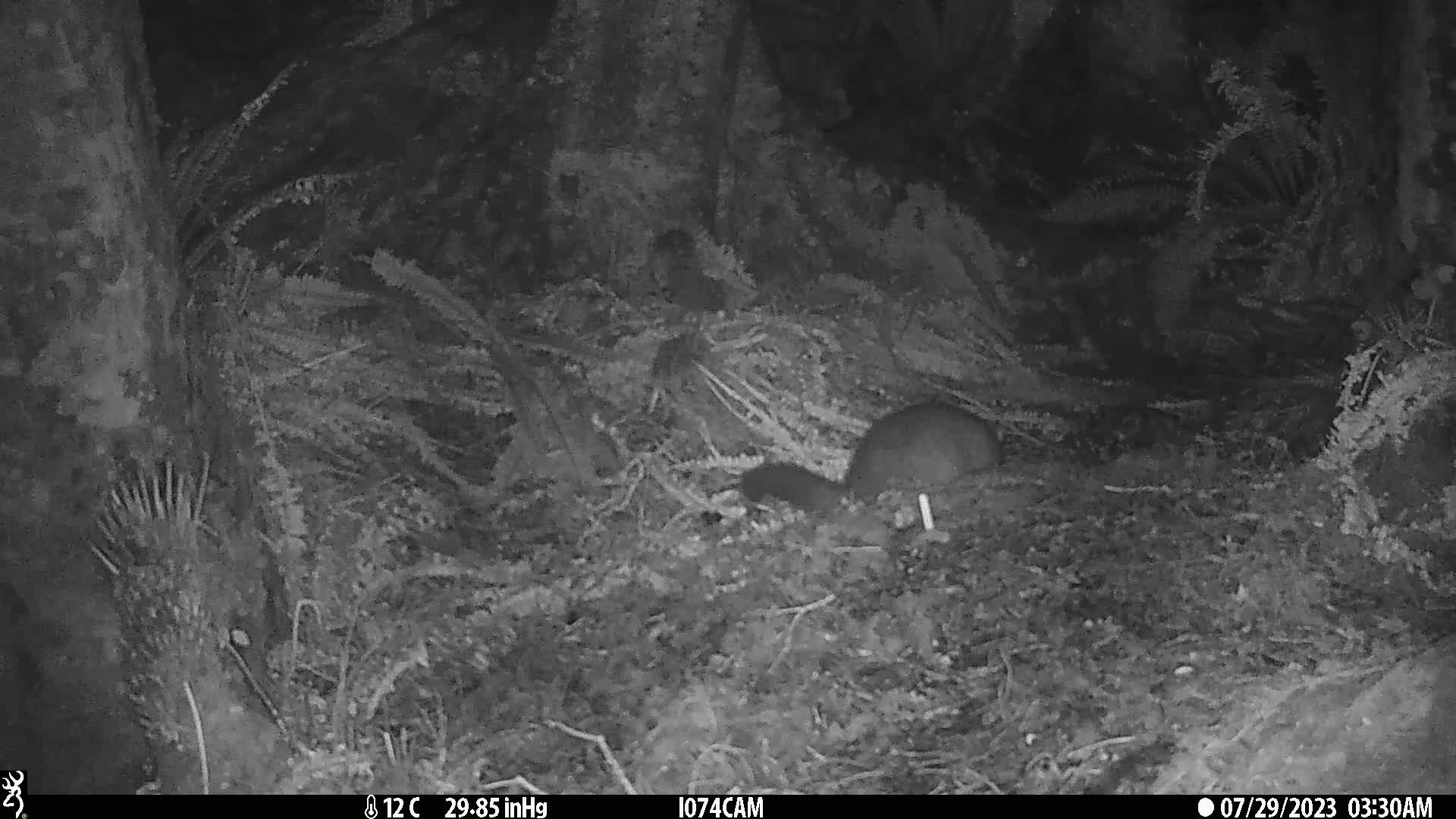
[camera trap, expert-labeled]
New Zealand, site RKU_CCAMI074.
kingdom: Animalia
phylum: Chordata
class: Mammalia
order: Diprotodontia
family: Phalangeridae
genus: Trichosurus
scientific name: Trichosurus vulpecula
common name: common brushtail possum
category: possum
Possum (common brushtail possum) (Trichosurus vulpecula).